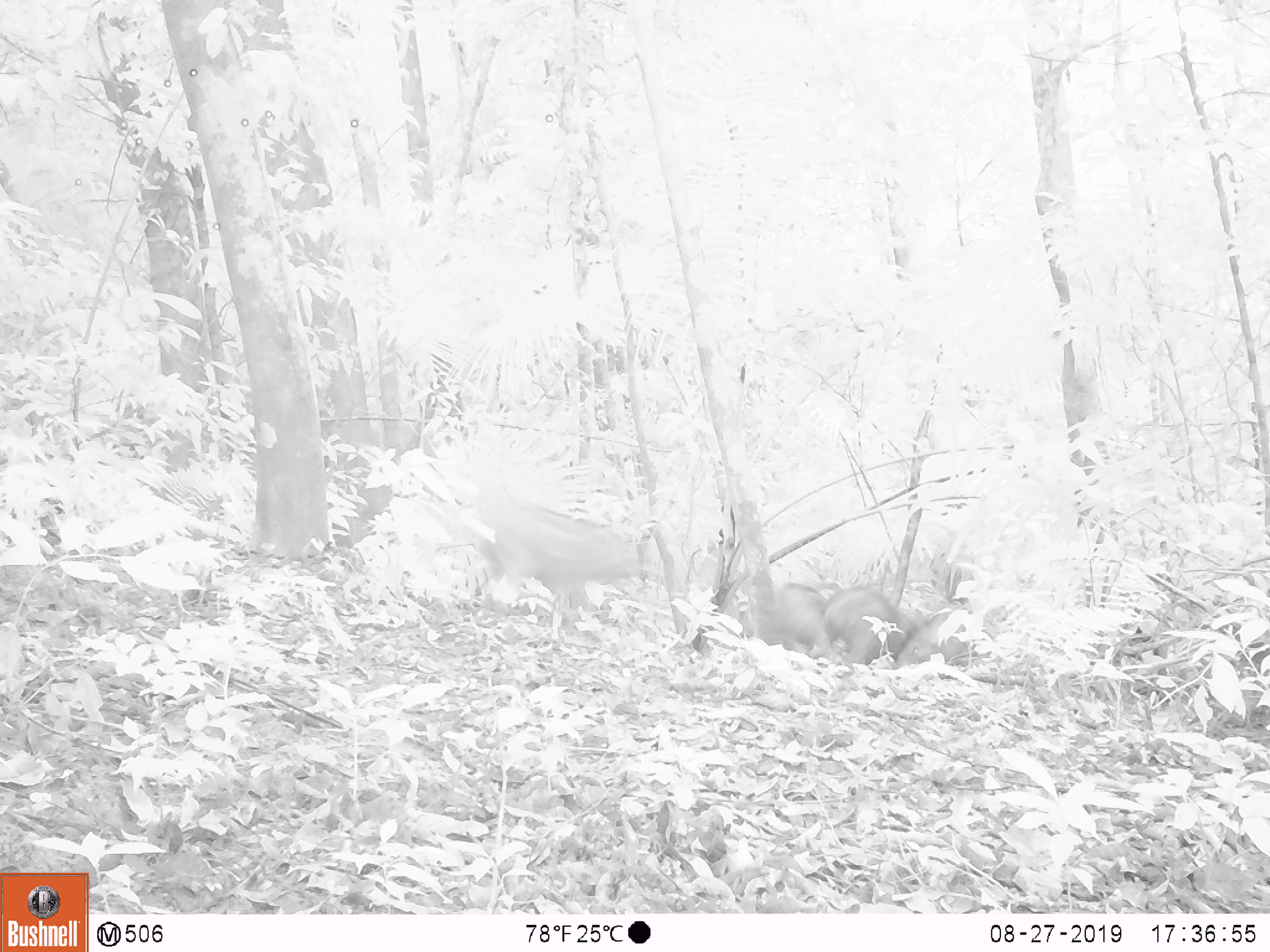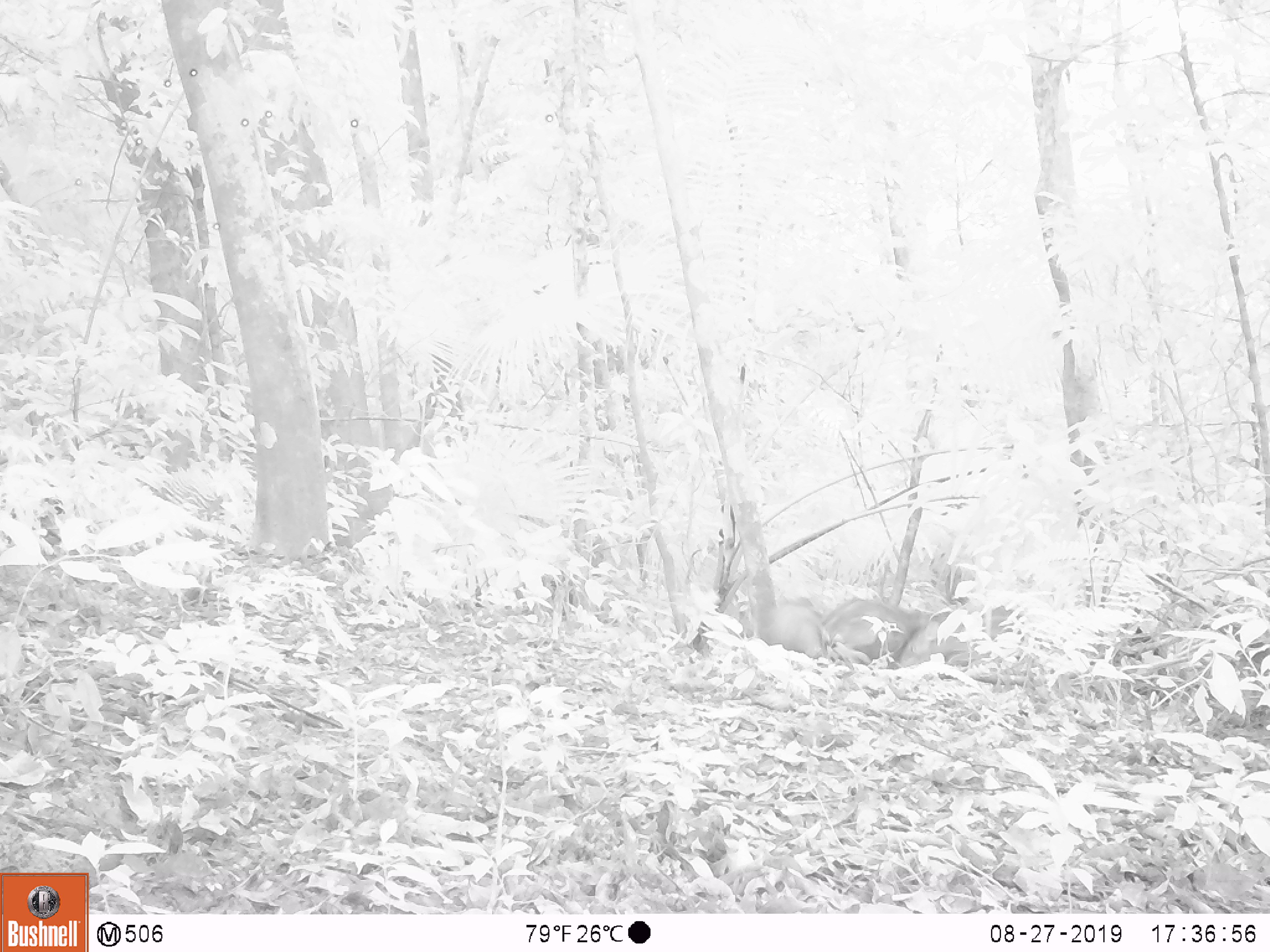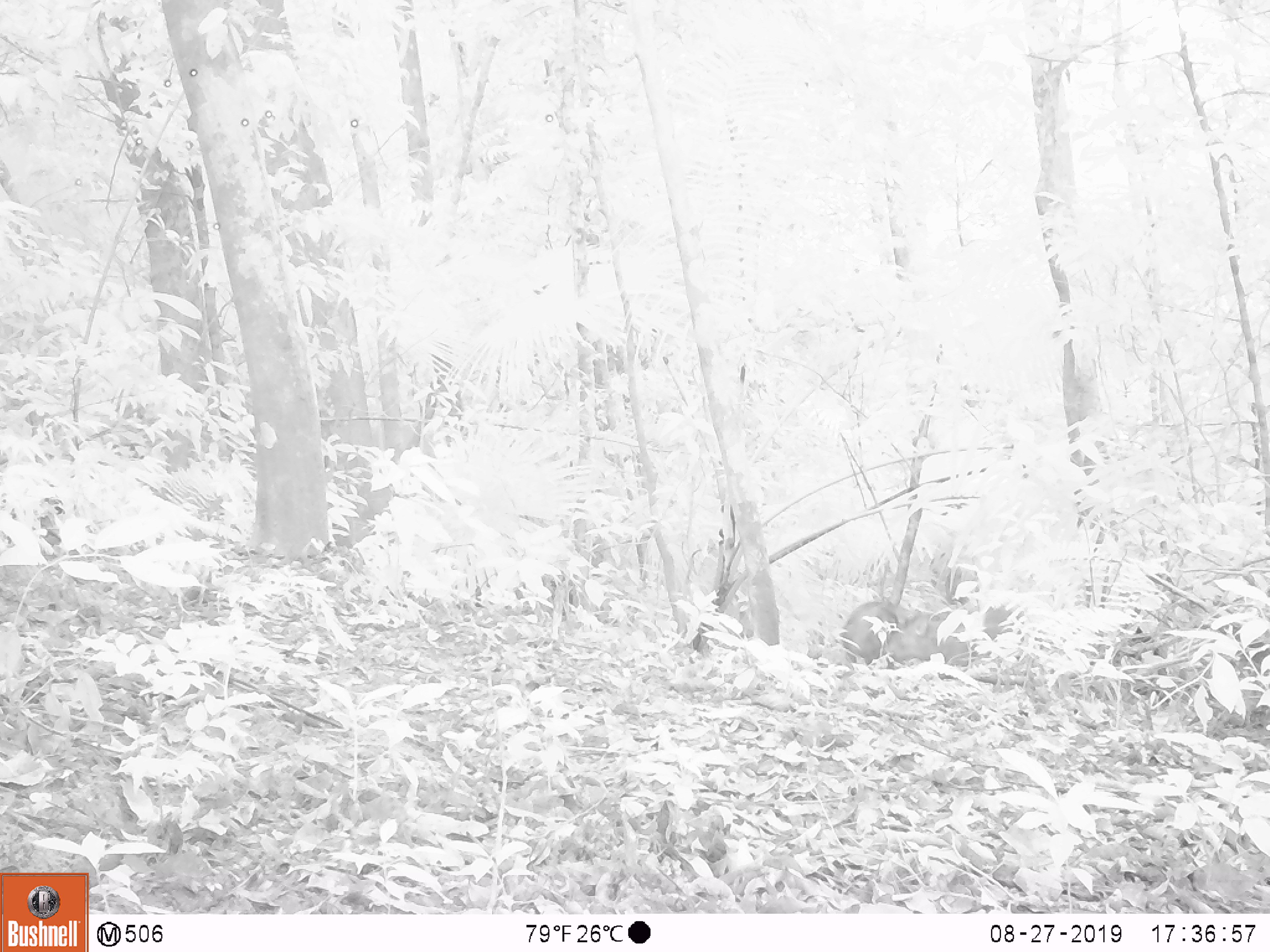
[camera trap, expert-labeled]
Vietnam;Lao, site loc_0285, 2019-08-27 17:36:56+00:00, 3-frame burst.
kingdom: Animalia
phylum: Chordata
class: Mammalia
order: Artiodactyla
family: Suidae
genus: Sus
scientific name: Sus scrofa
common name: eurasian wild pig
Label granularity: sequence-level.